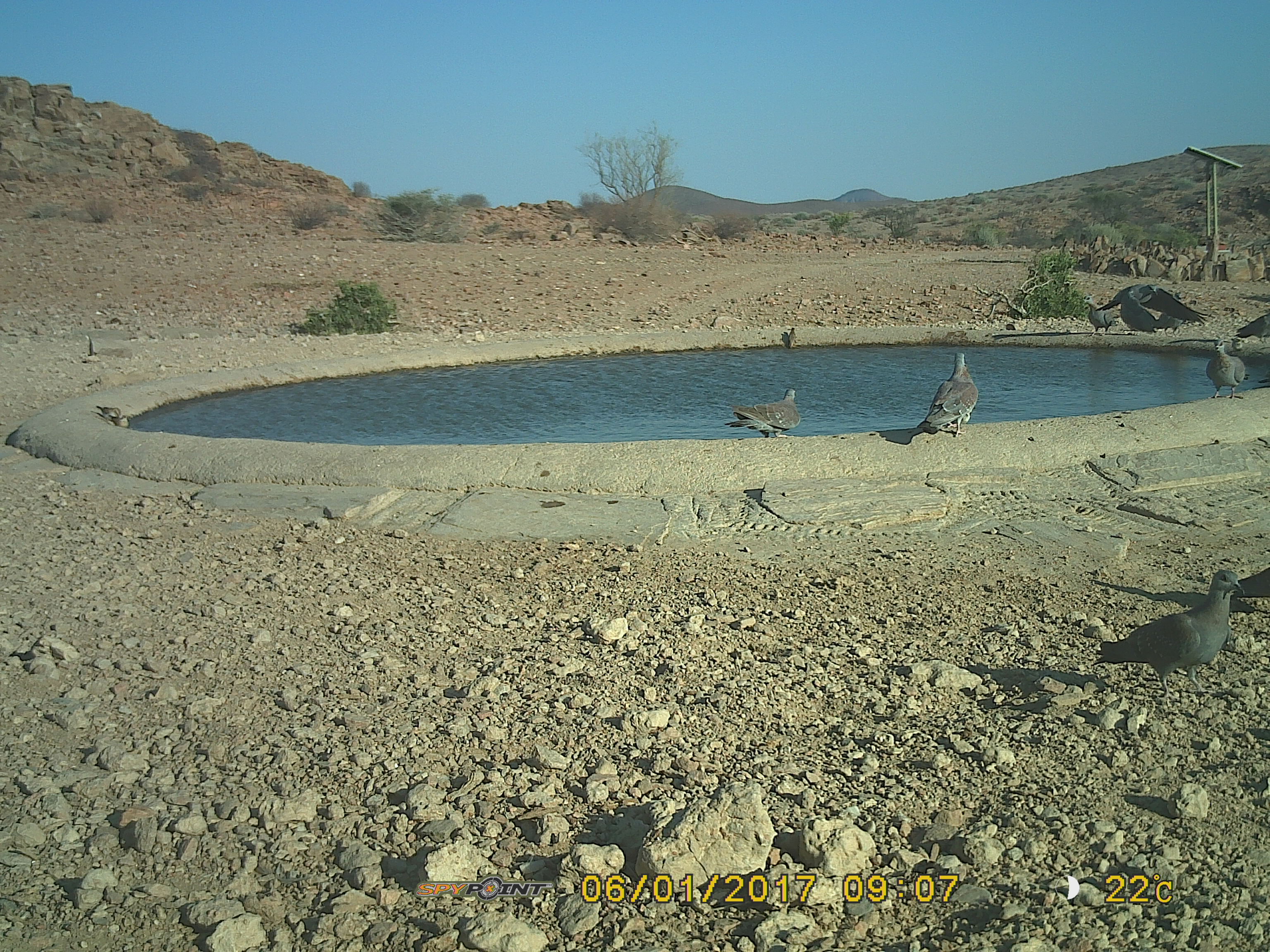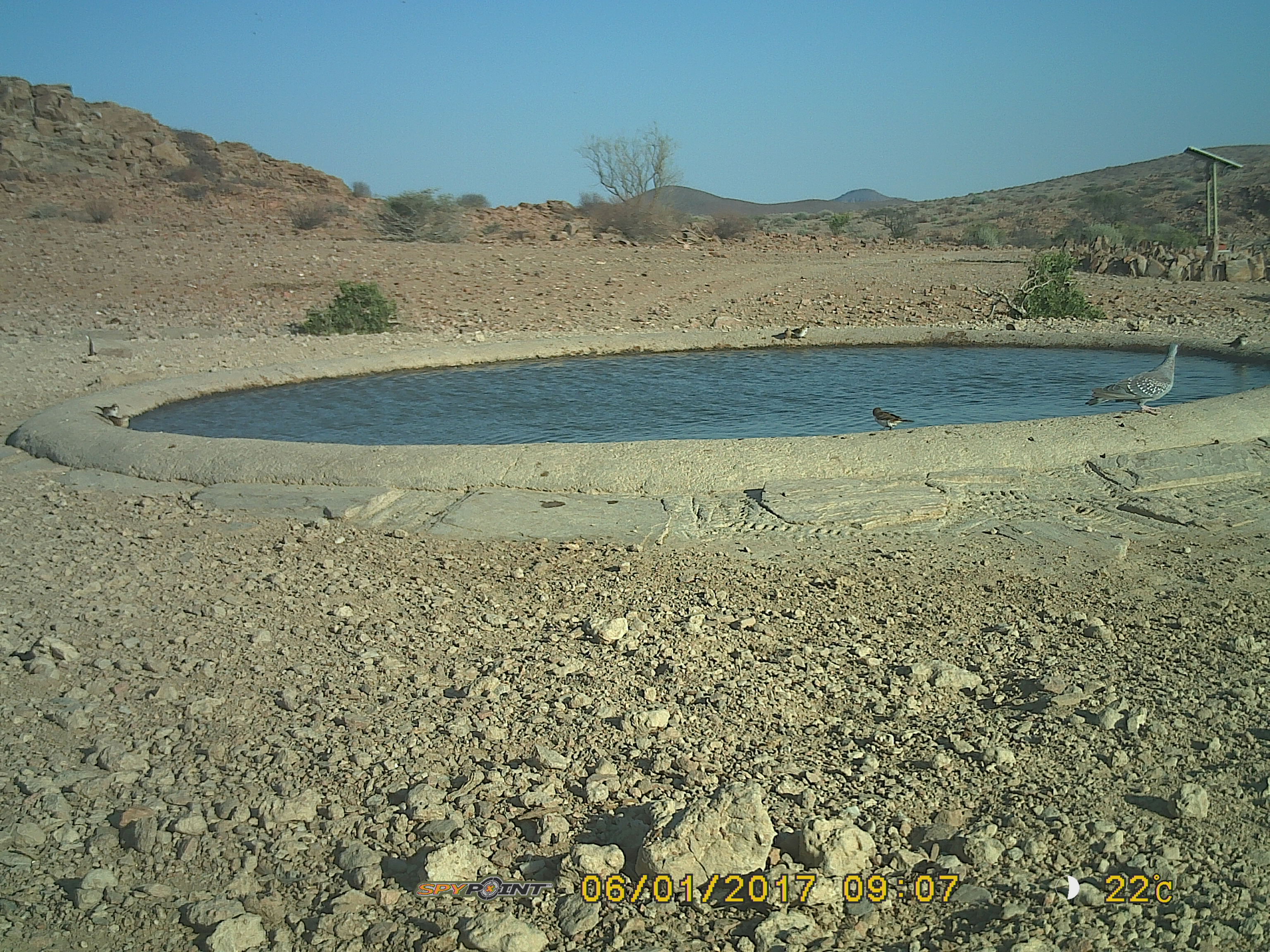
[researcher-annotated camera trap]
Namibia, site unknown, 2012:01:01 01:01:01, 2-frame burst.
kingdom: Animalia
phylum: Chordata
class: Aves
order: Columbiformes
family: Columbidae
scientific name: Columbidae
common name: pigeons and doves